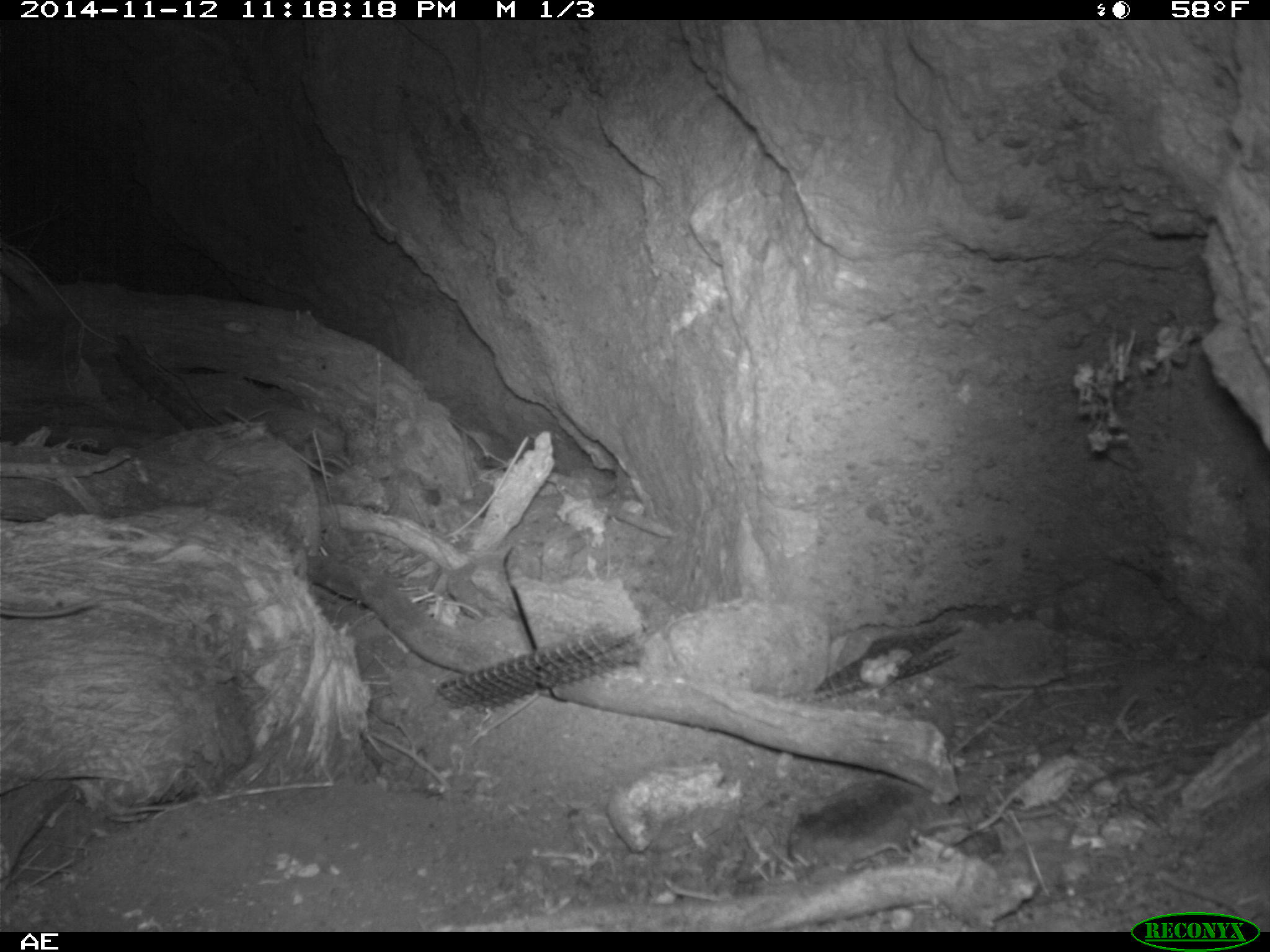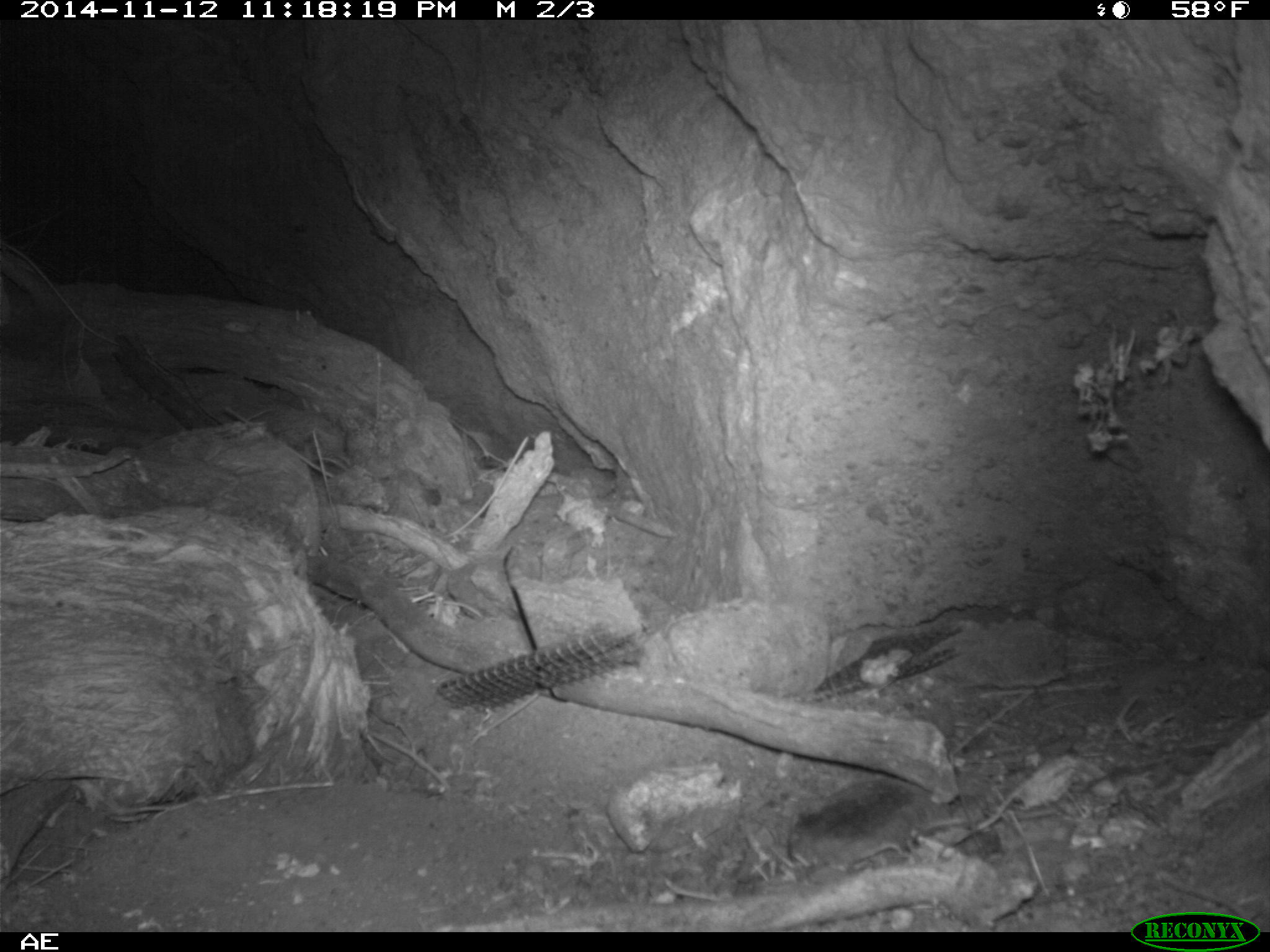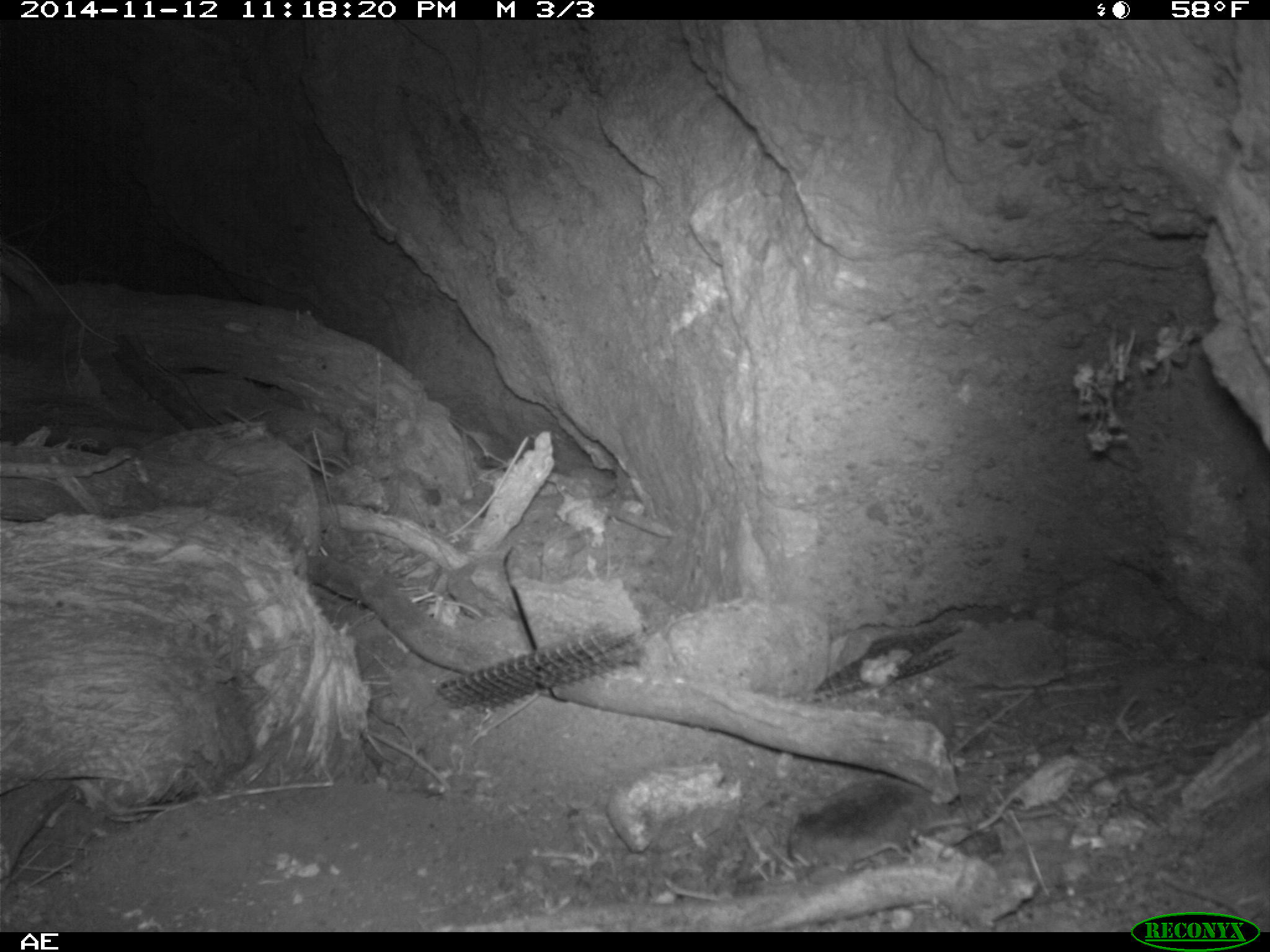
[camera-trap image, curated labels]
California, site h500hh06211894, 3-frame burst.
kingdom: Animalia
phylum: Chordata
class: Mammalia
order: Carnivora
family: Canidae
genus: Urocyon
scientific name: Urocyon littoralis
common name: island fox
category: fox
Fox (island fox) (Urocyon littoralis).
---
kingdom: Animalia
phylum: Chordata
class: Mammalia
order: Rodentia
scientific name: Rodentia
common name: rodent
Rodent (Rodentia).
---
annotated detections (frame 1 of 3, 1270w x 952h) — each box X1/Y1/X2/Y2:
fox: 0/597/97/617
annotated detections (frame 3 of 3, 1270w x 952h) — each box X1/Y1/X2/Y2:
rodent: 786/778/1059/869